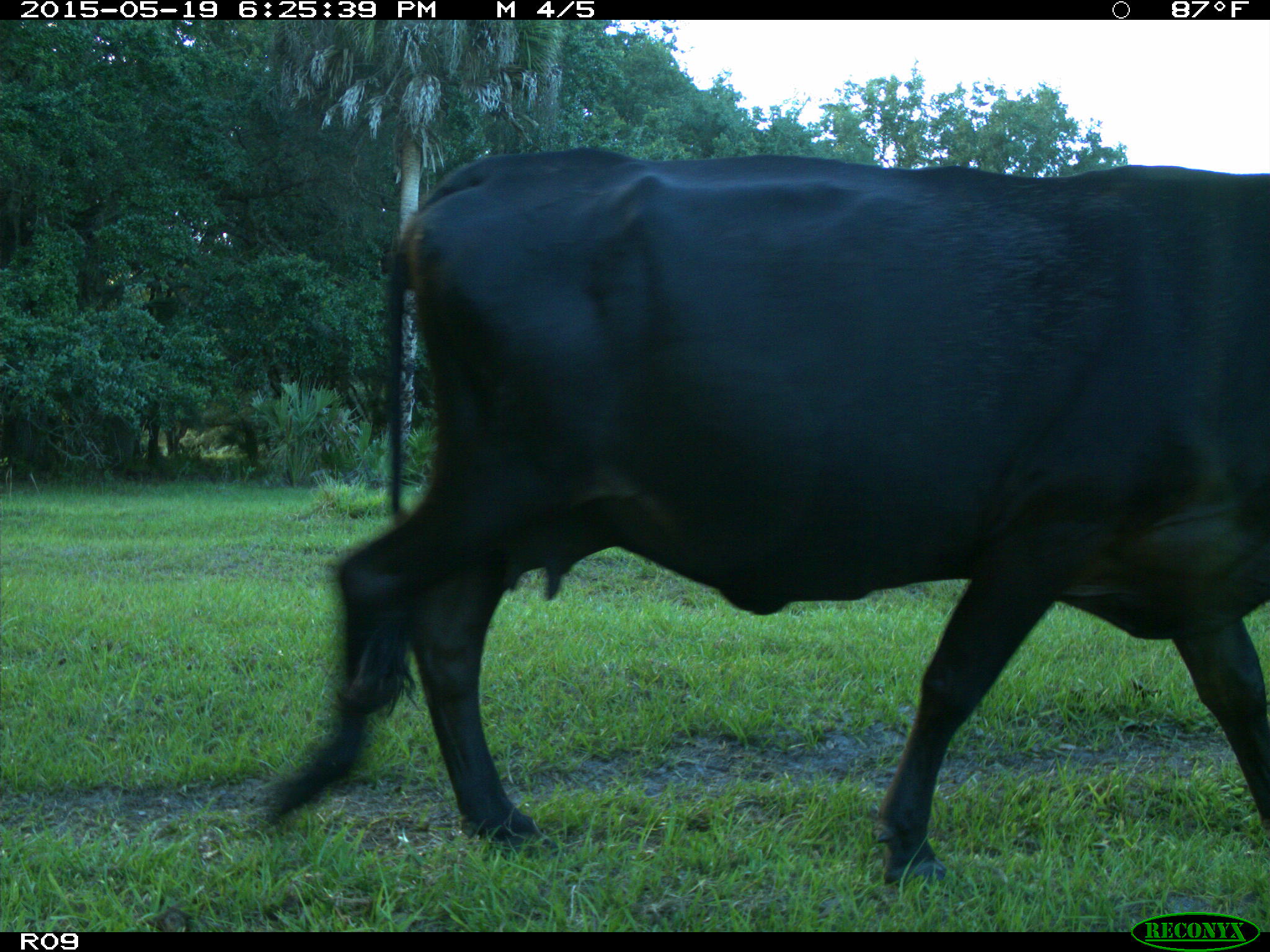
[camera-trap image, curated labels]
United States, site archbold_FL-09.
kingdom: Animalia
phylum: Chordata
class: Mammalia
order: Artiodactyla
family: Bovidae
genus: Bos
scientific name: Bos taurus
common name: domestic cow